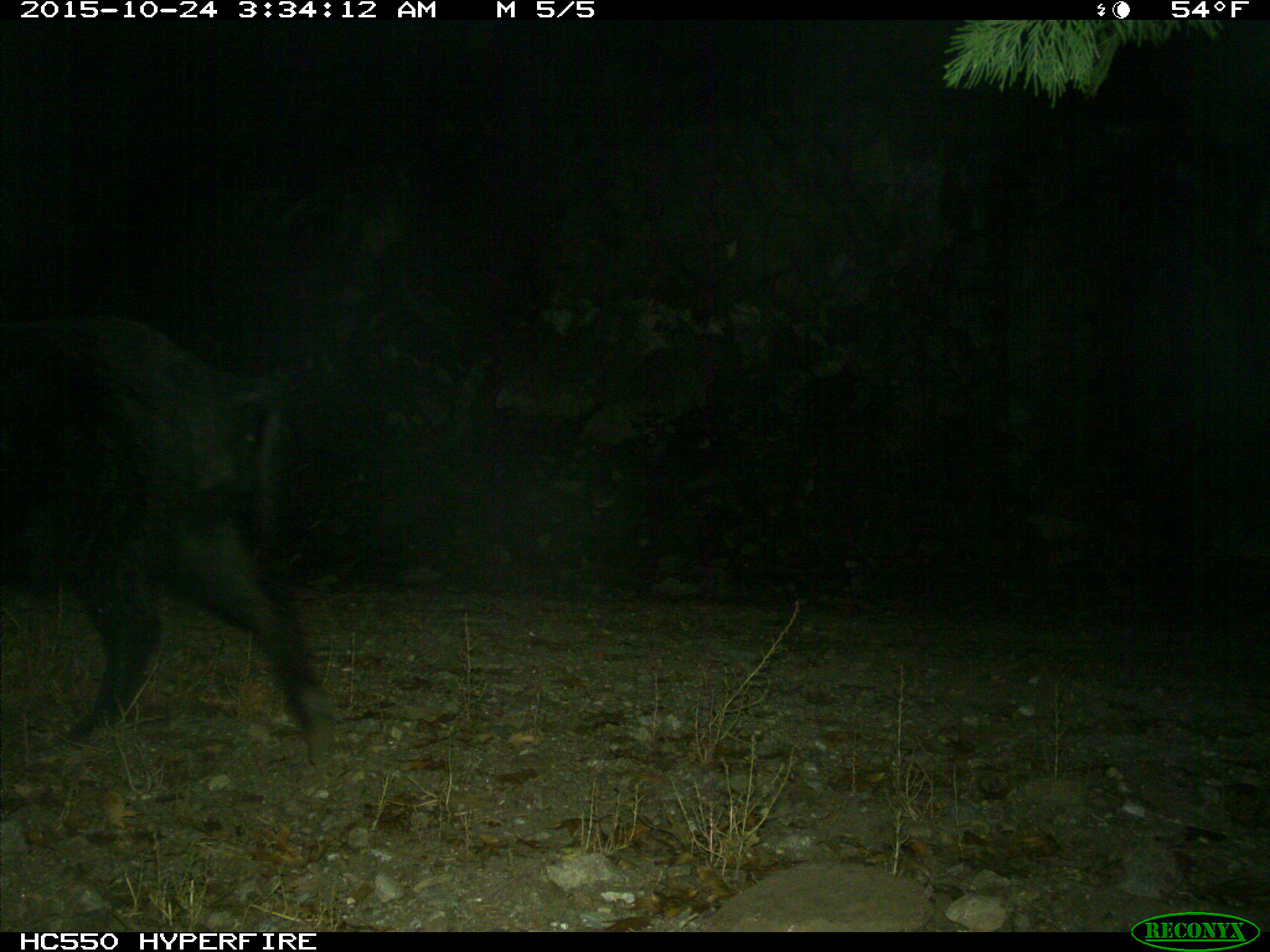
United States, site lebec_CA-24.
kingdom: Animalia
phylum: Chordata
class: Mammalia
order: Artiodactyla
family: Suidae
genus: Sus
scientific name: Sus scrofa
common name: wild boar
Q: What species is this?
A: Sus scrofa (wild boar).